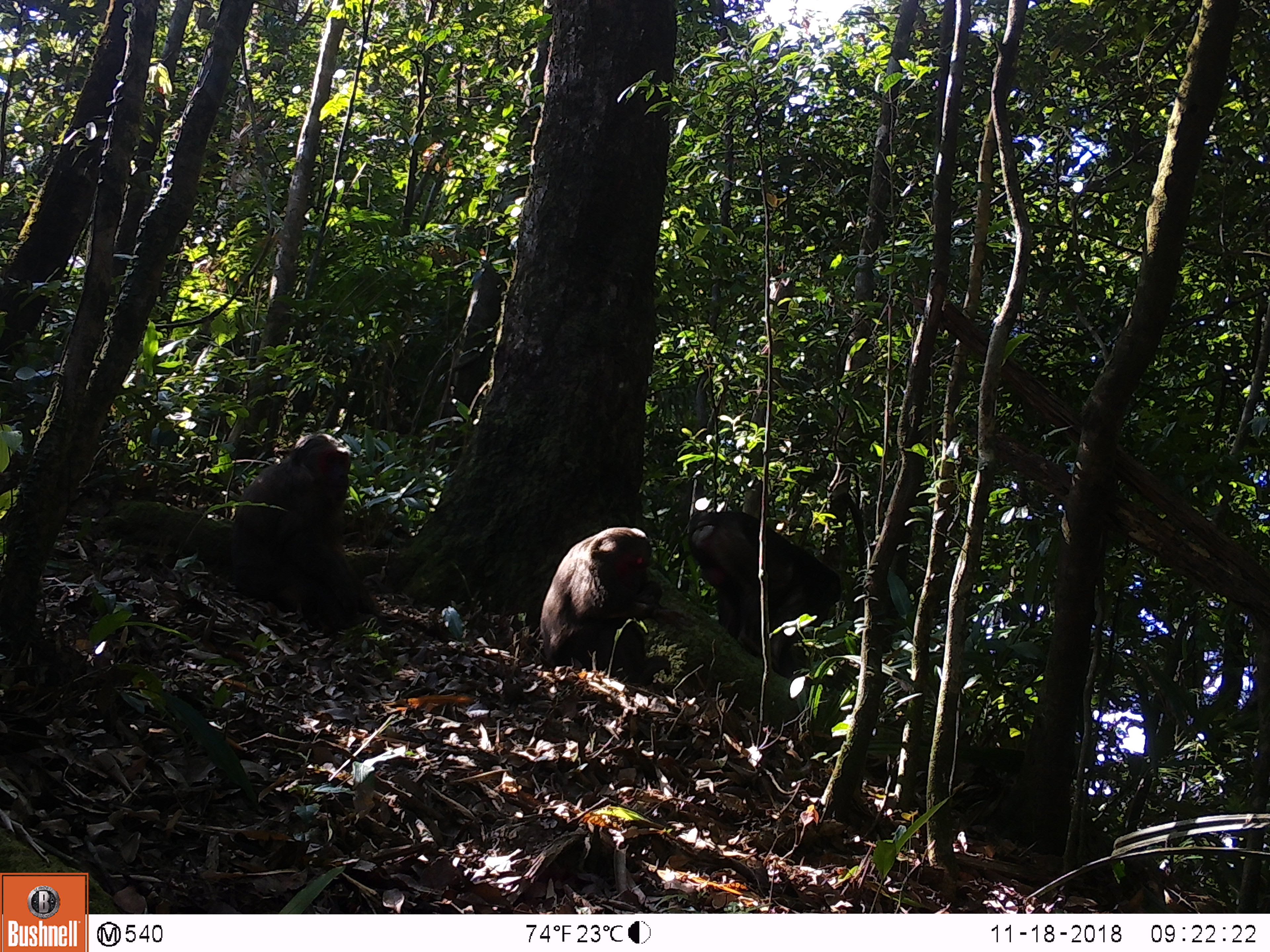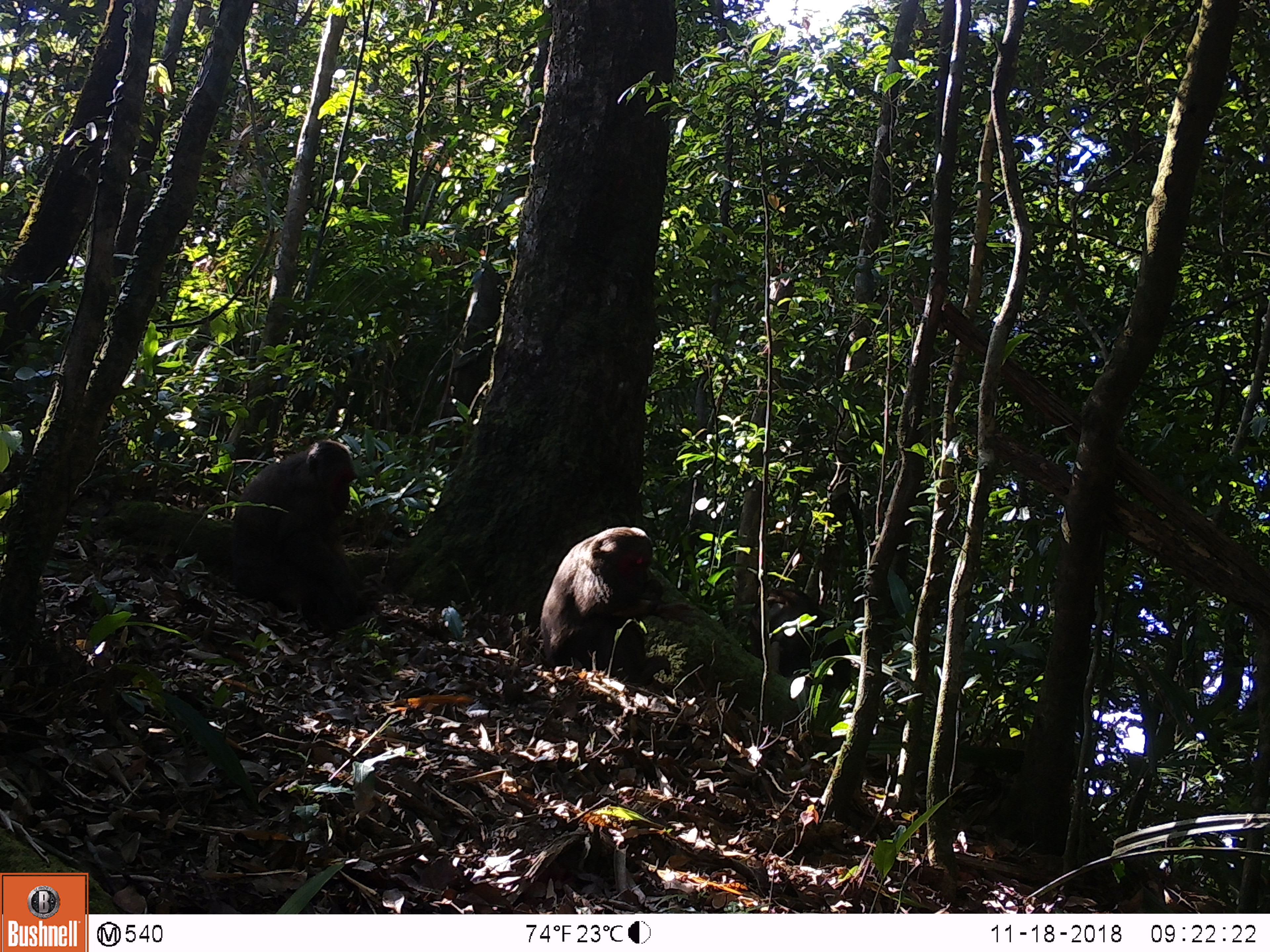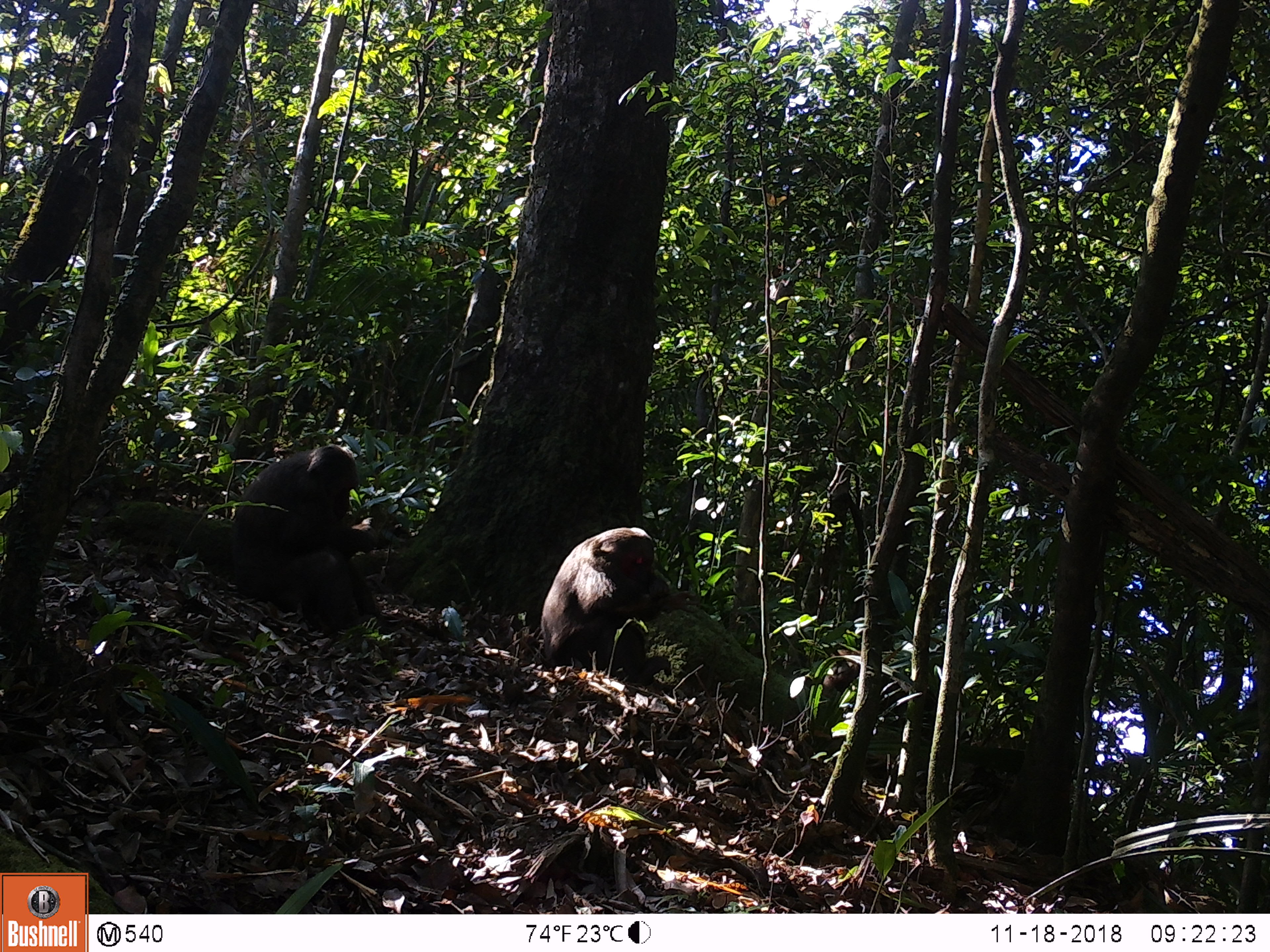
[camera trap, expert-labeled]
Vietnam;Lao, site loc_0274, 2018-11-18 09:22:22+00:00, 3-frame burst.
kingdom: Animalia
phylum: Chordata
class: Mammalia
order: Primates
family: Cercopithecidae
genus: Macaca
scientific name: Macaca arctoides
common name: stump-tailed macaque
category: stump tailed macaque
Stump tailed macaque (stump-tailed macaque) (Macaca arctoides). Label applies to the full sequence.